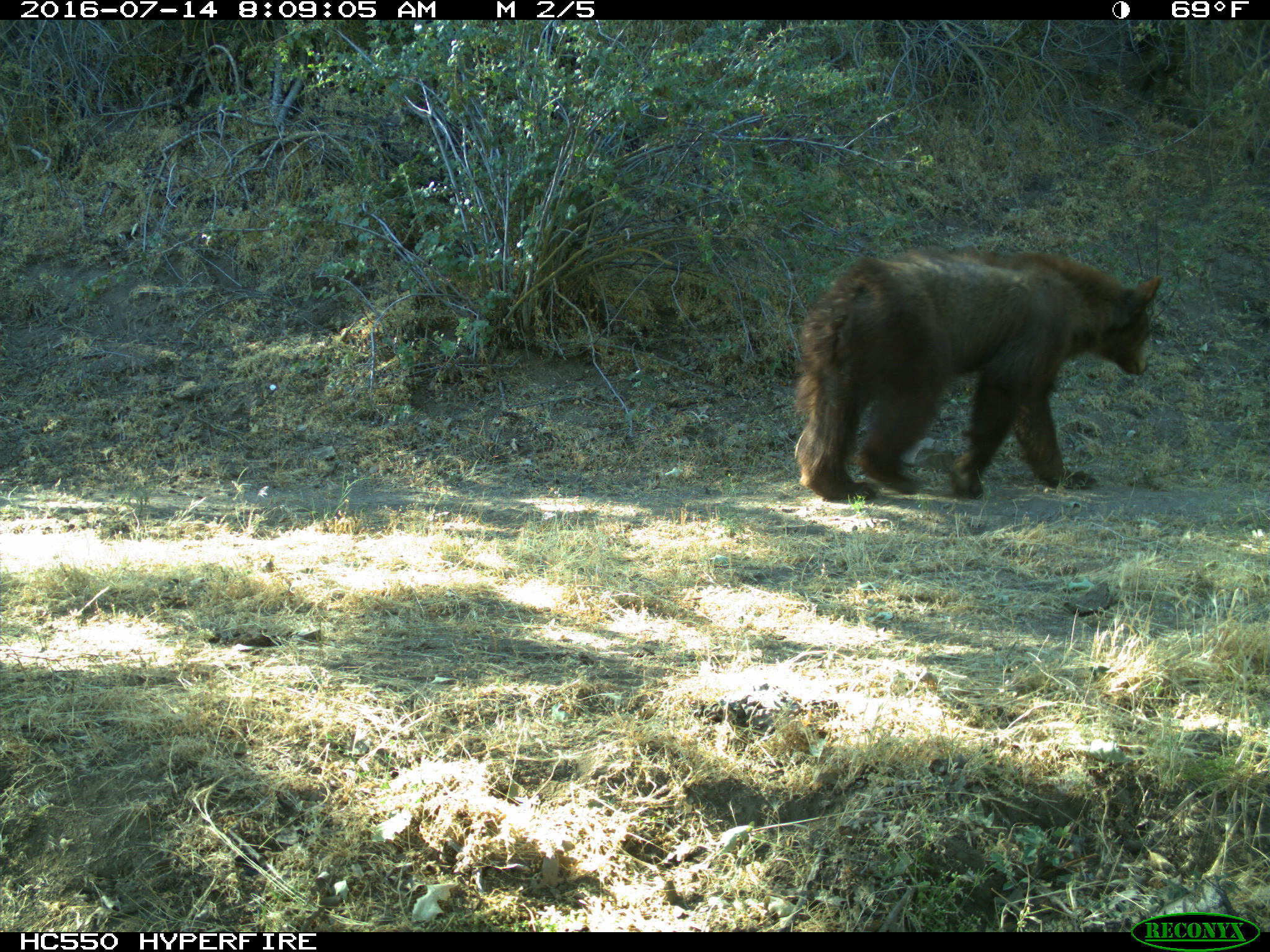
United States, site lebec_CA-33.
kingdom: Animalia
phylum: Chordata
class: Mammalia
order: Carnivora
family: Ursidae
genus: Ursus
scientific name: Ursus americanus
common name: american black bear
Ursus americanus (american black bear).